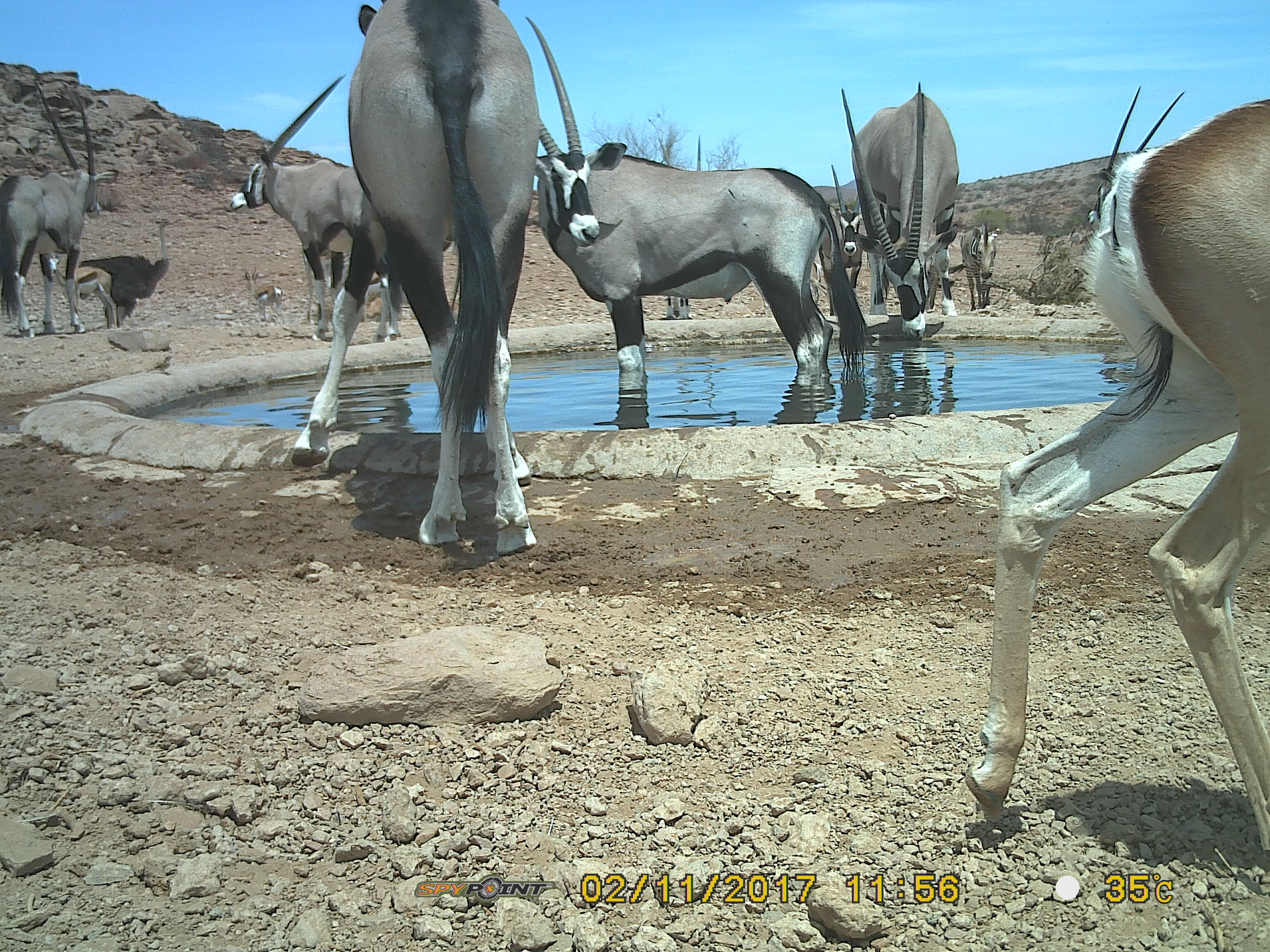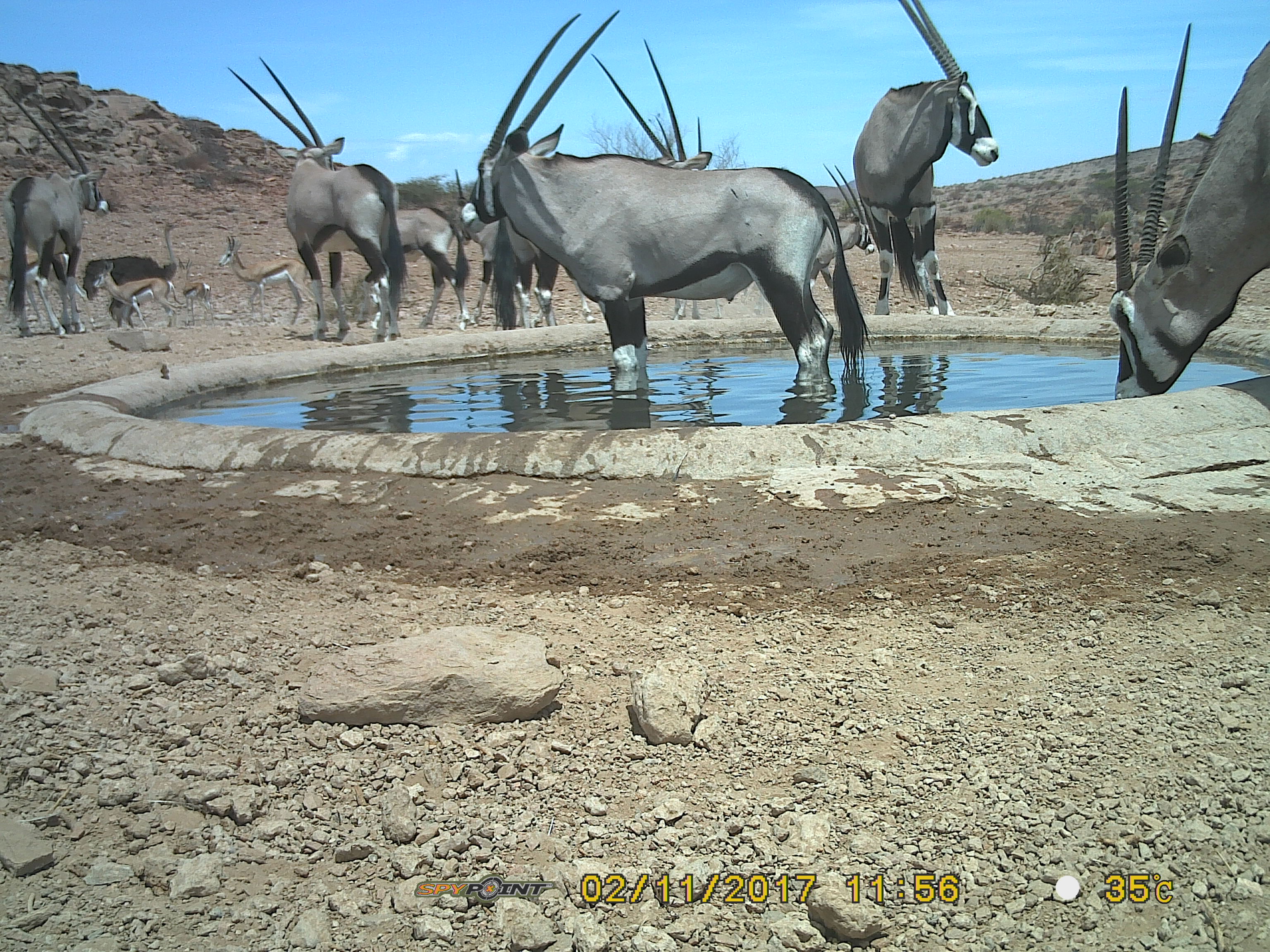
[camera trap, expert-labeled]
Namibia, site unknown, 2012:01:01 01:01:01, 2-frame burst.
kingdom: Animalia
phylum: Chordata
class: Mammalia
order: Artiodactyla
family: Bovidae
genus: Oryx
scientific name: Oryx gazella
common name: gemsbok